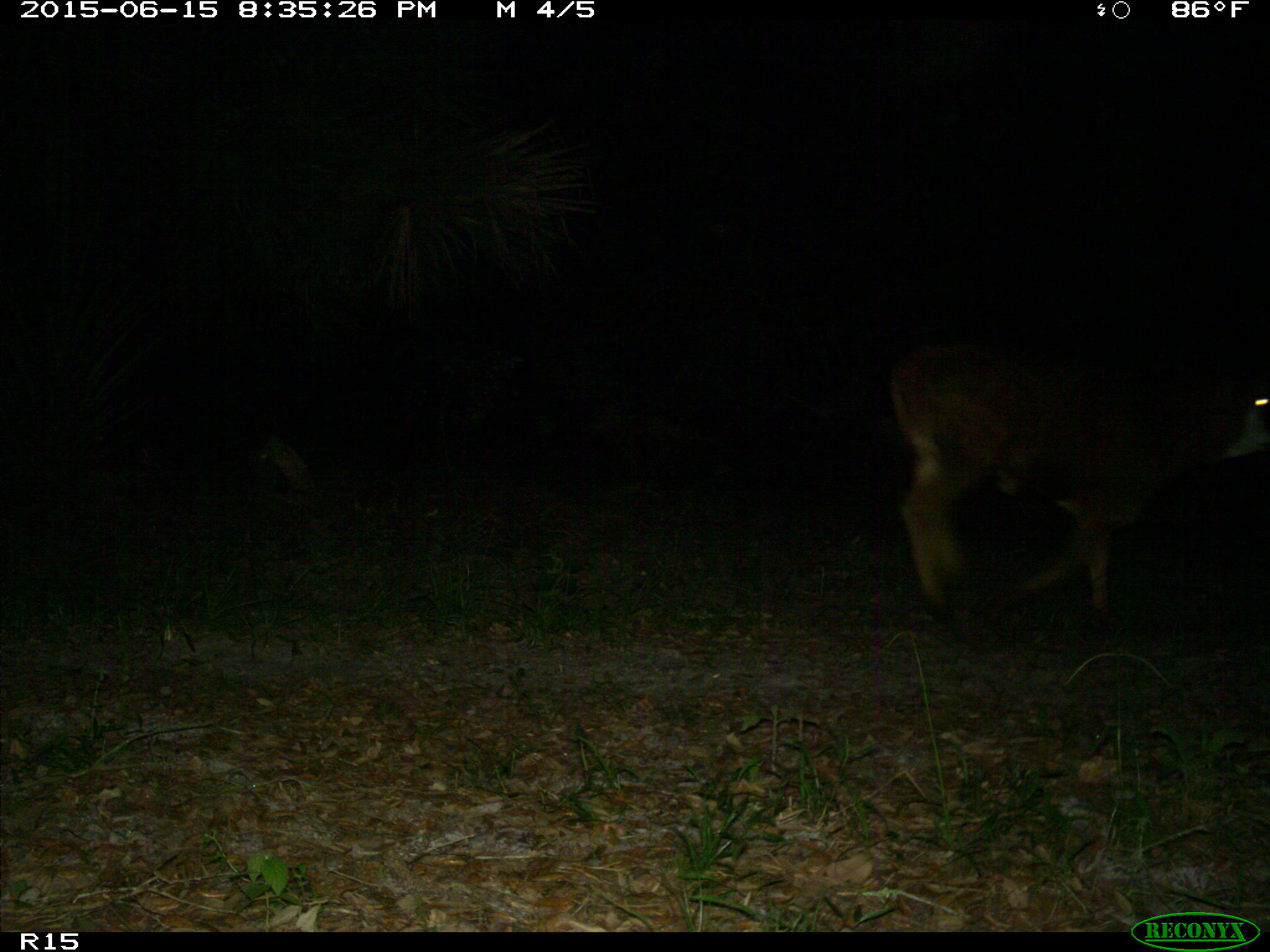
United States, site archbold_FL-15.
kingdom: Animalia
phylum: Chordata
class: Mammalia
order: Artiodactyla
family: Bovidae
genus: Bos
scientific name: Bos taurus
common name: domestic cow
Bos taurus (domestic cow).